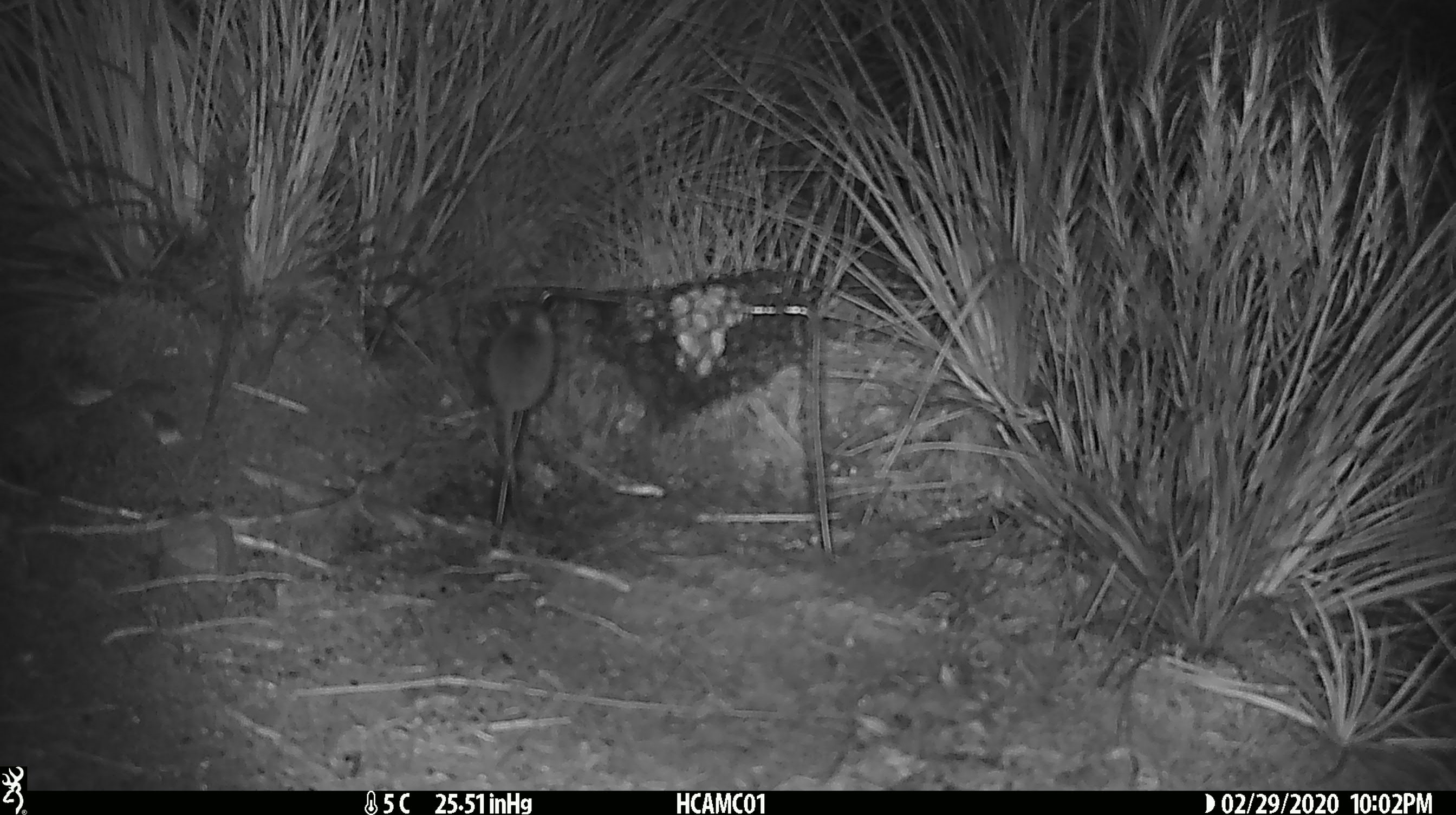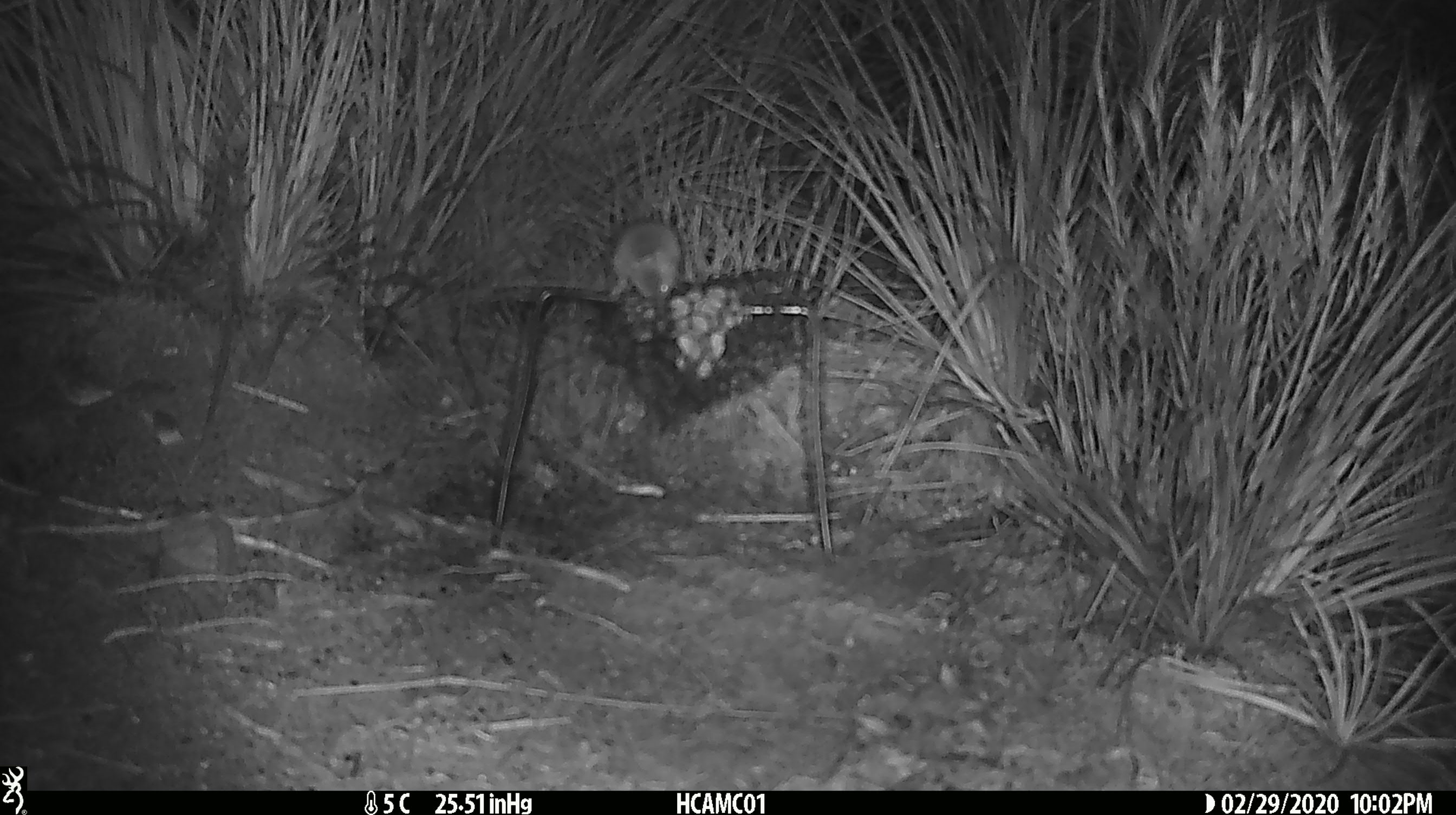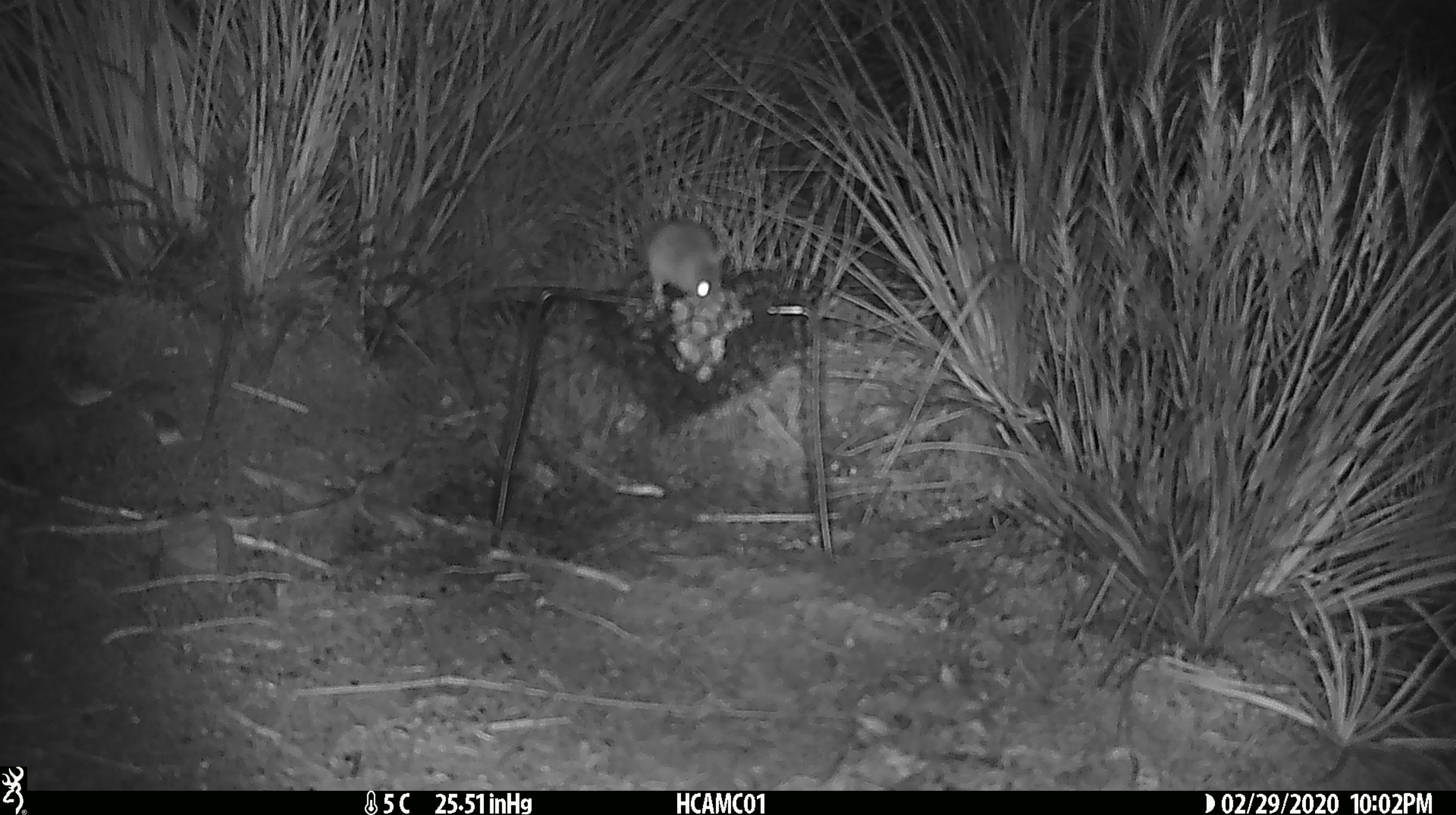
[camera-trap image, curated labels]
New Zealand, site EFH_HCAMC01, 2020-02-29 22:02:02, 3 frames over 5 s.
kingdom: Animalia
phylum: Chordata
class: Mammalia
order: Rodentia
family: Muridae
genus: Mus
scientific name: Mus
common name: mouse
Mouse (Mus).